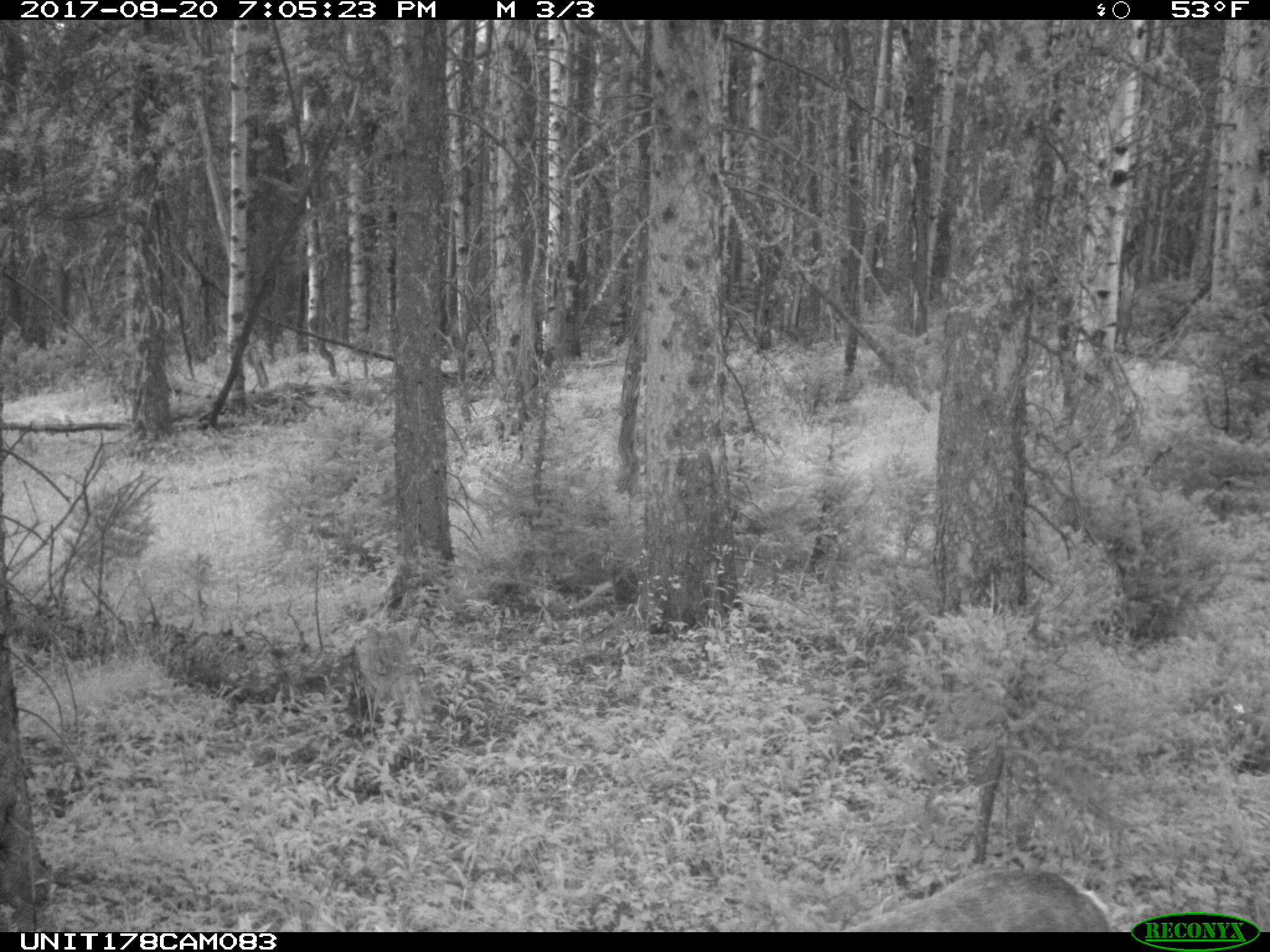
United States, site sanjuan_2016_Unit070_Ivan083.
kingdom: Animalia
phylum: Chordata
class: Mammalia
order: Artiodactyla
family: Cervidae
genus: Odocoileus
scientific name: Odocoileus hemionus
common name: mule deer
Odocoileus hemionus (mule deer).